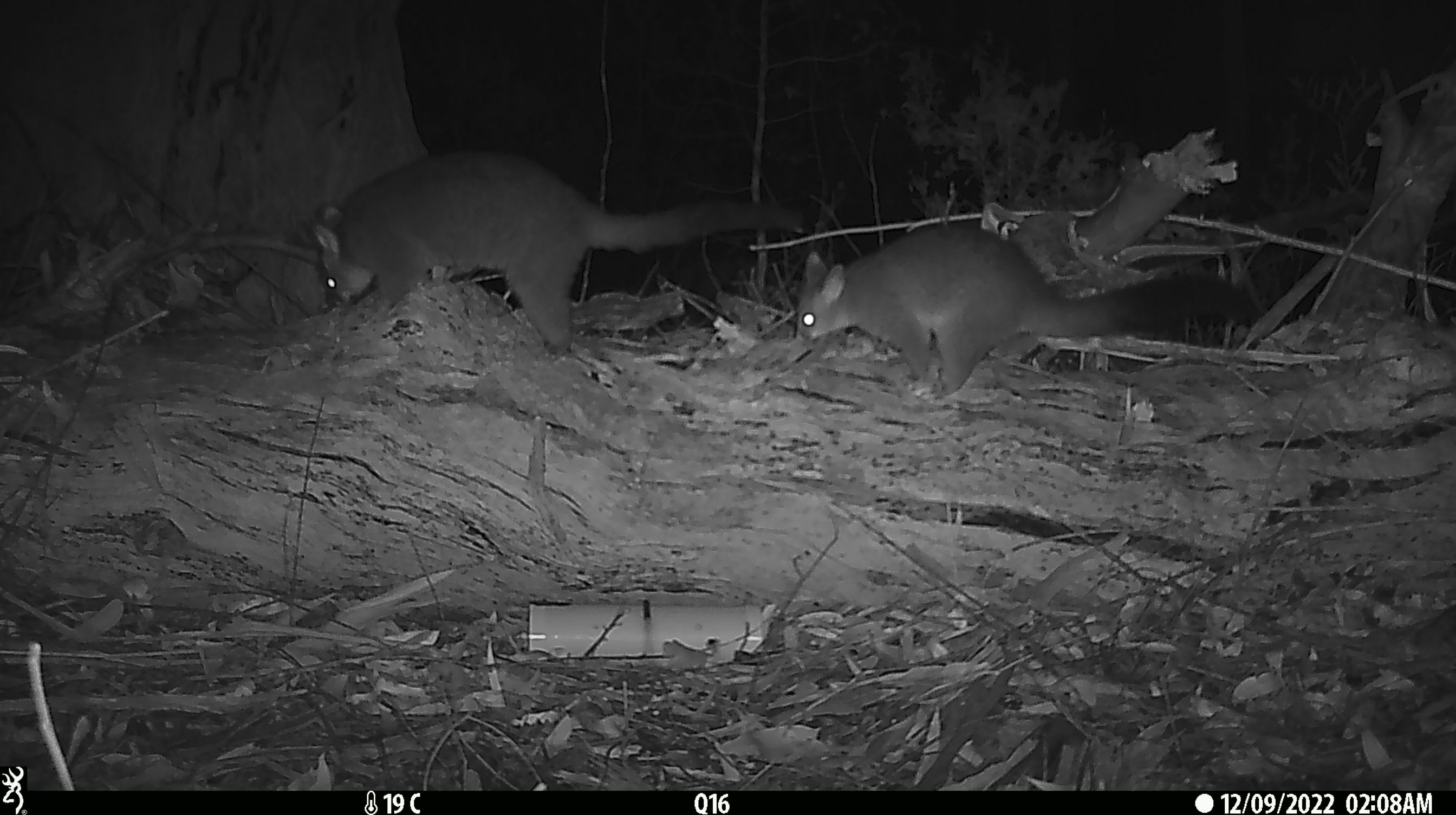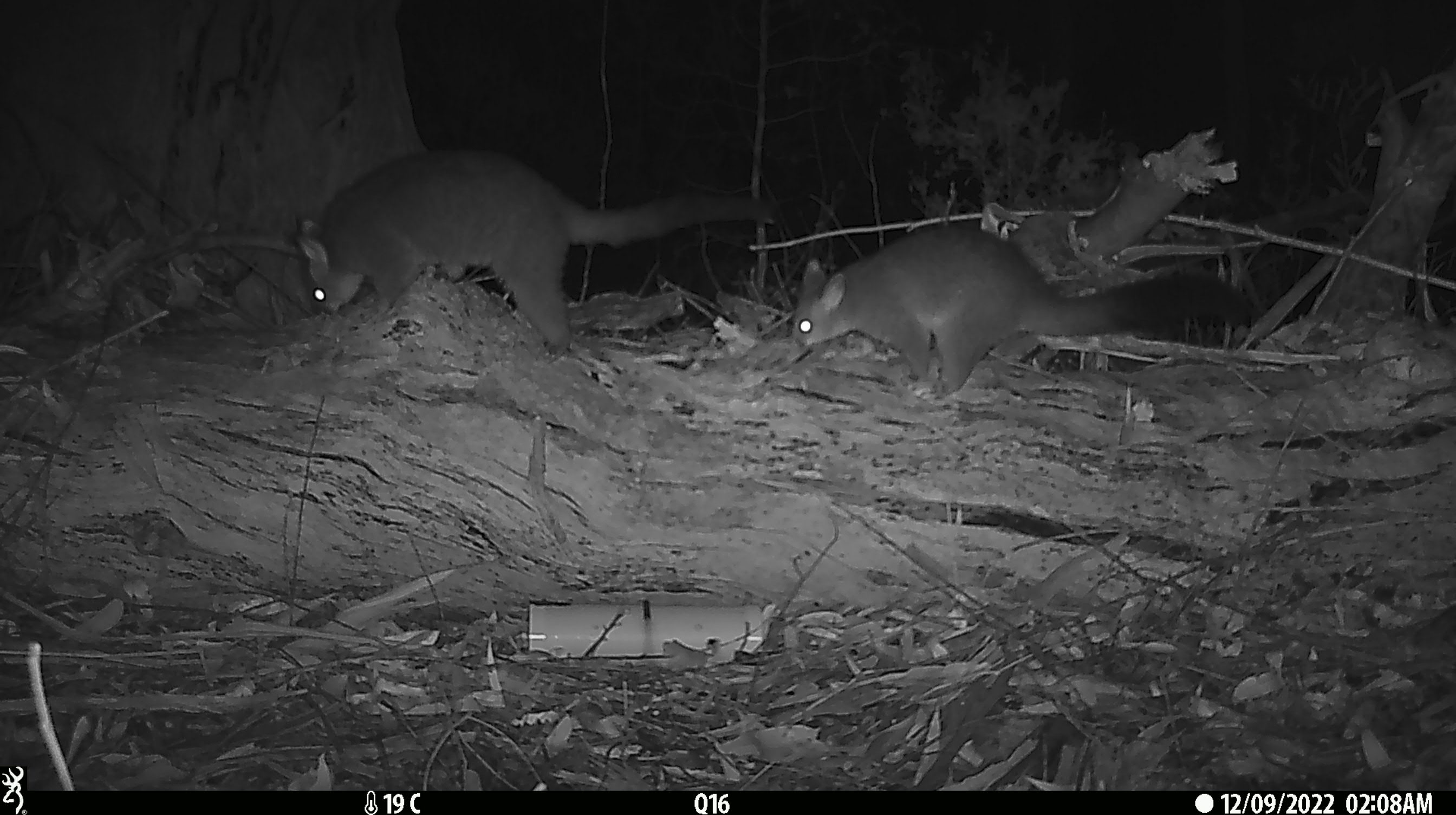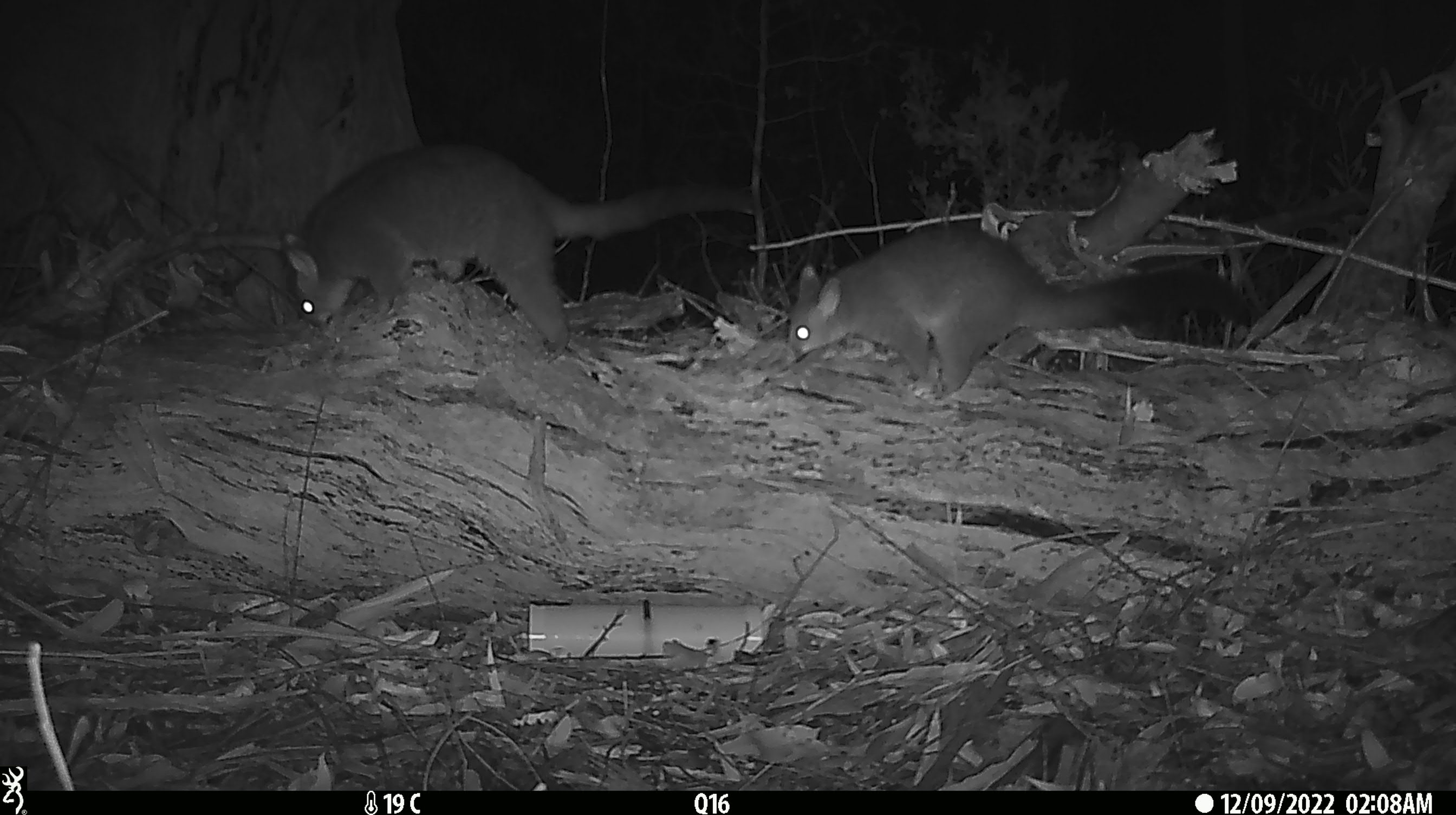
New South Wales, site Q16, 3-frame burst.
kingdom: Animalia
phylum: Chordata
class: Mammalia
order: Diprotodontia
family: Phalangeridae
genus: Trichosurus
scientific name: Trichosurus vulpecula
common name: common brushtail possum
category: possum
Possum (common brushtail possum) (Trichosurus vulpecula).